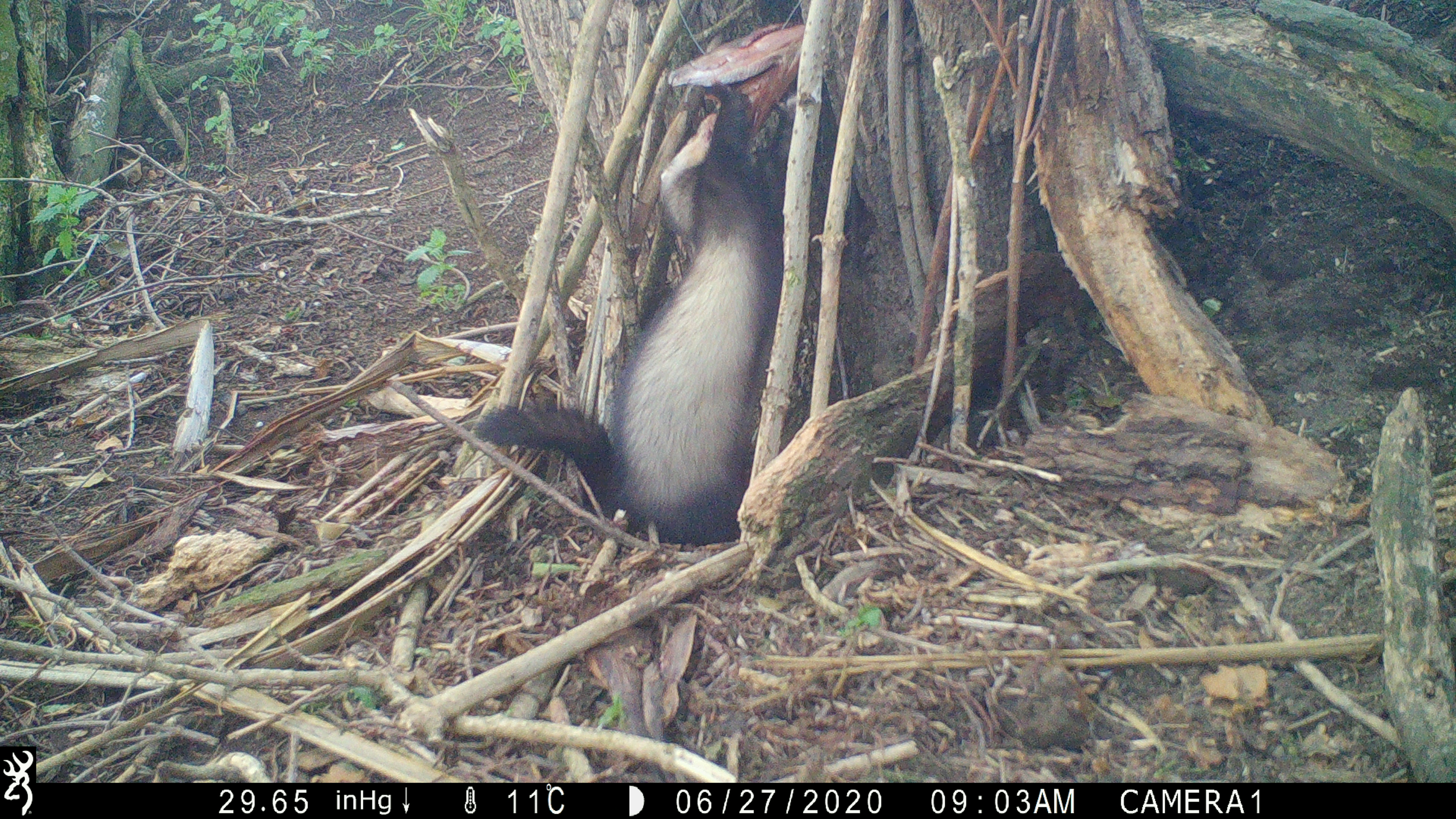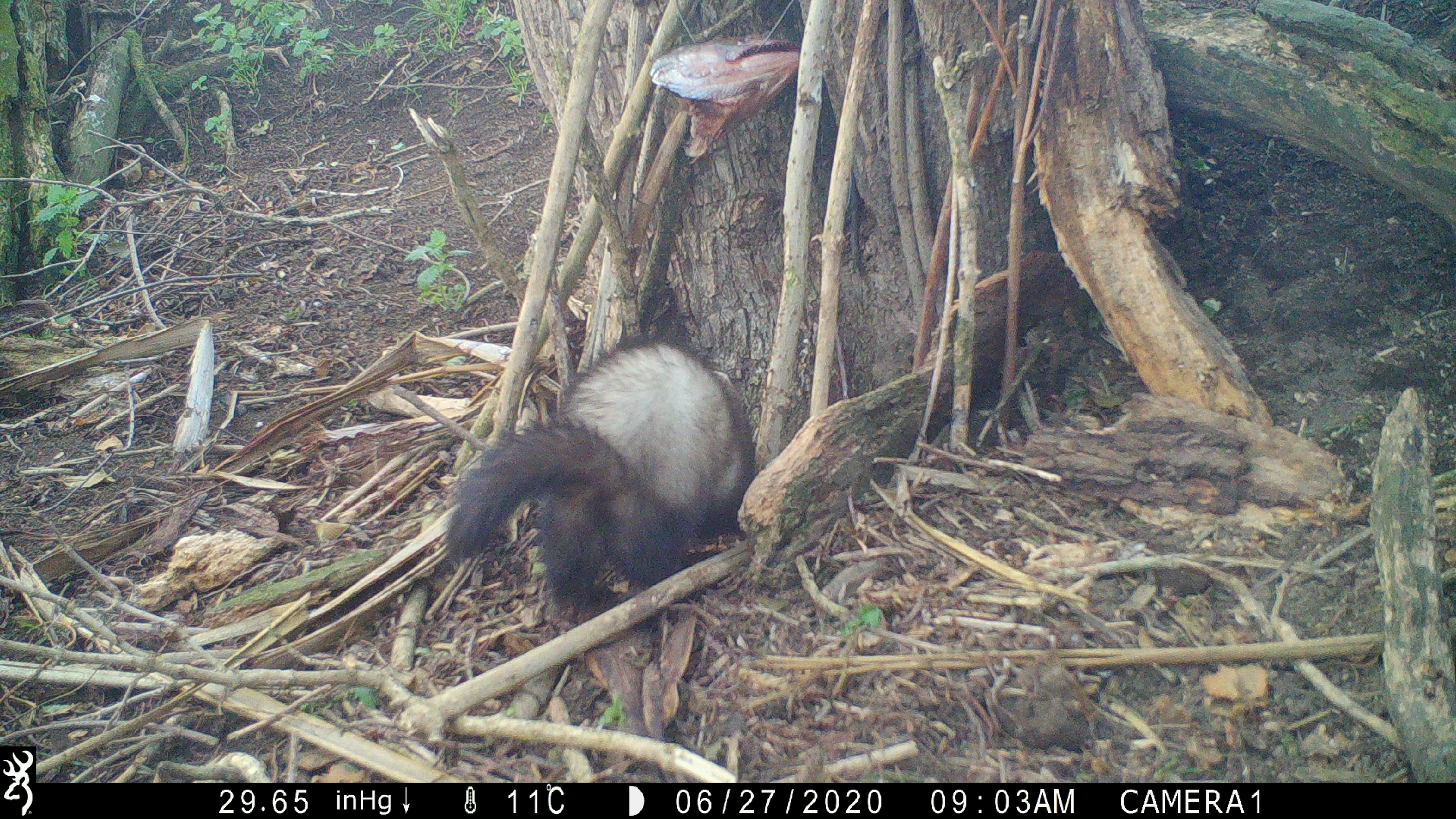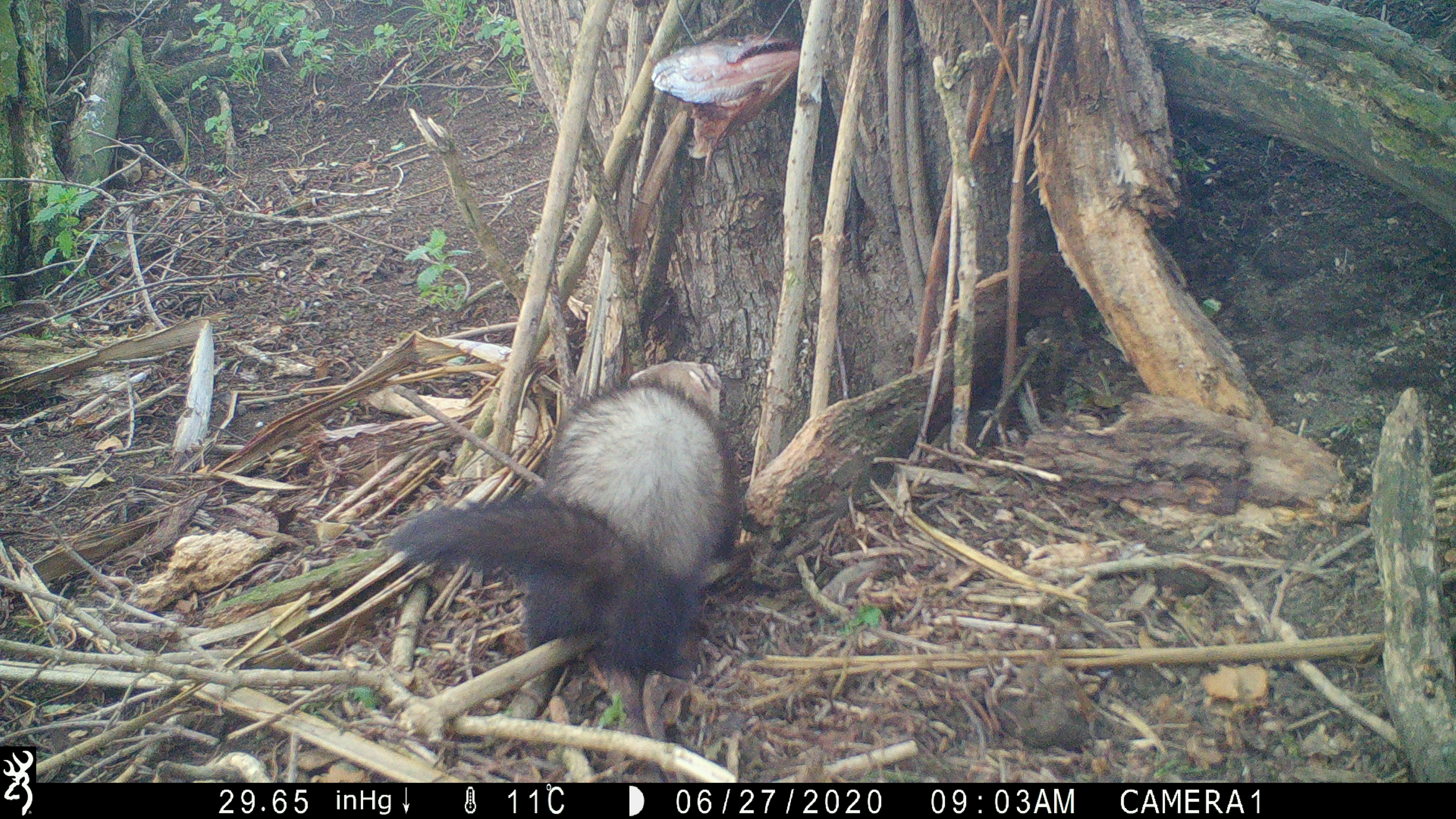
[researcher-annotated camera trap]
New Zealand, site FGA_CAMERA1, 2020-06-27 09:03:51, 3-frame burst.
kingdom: Animalia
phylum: Chordata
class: Mammalia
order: Carnivora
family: Mustelidae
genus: Mustela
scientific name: Mustela furo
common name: ferret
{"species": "ferret (Mustela furo)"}